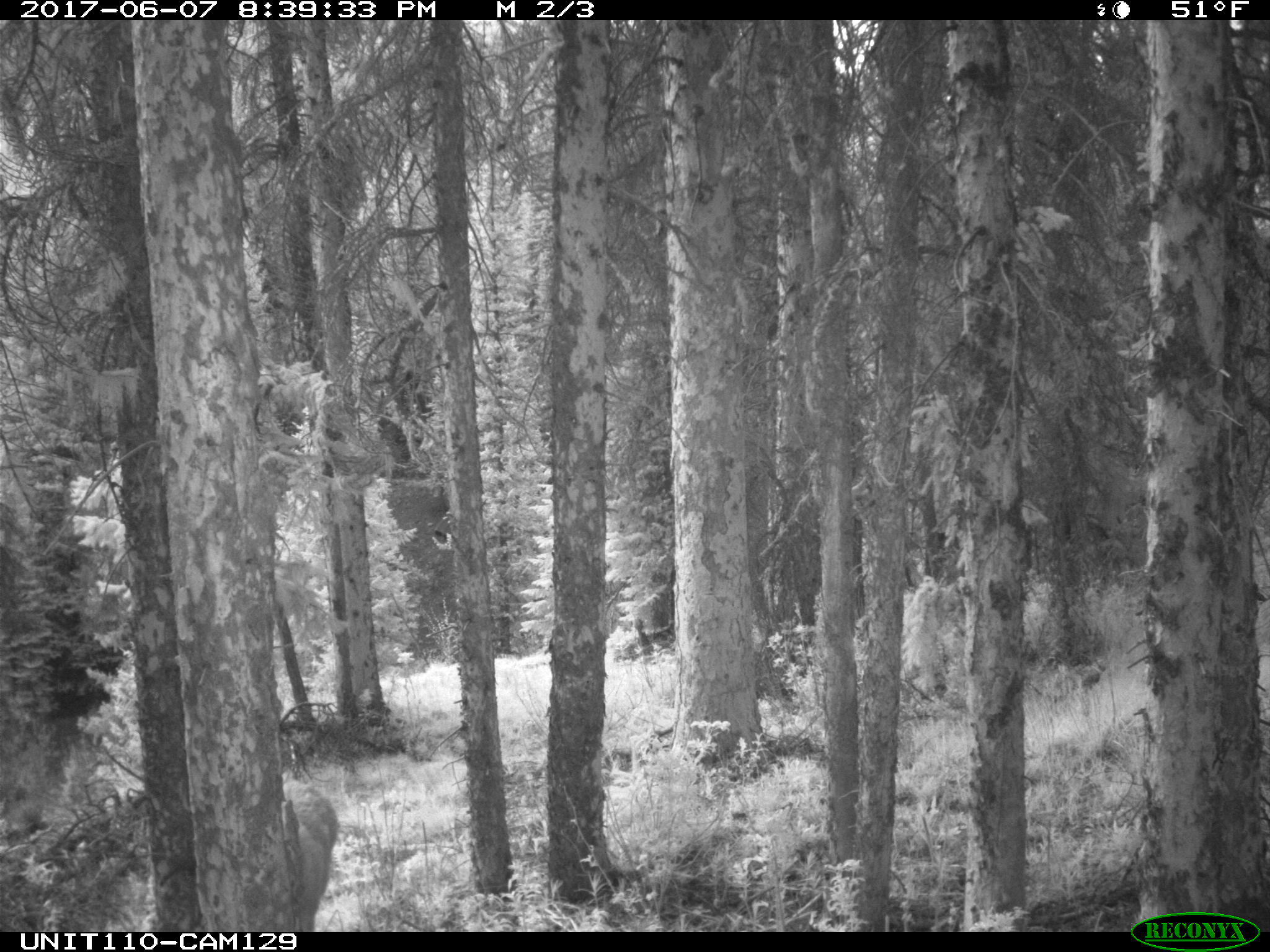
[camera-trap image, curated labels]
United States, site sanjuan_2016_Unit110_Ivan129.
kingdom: Animalia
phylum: Chordata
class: Mammalia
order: Artiodactyla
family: Cervidae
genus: Odocoileus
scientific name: Odocoileus hemionus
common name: mule deer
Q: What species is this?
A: Odocoileus hemionus (mule deer).